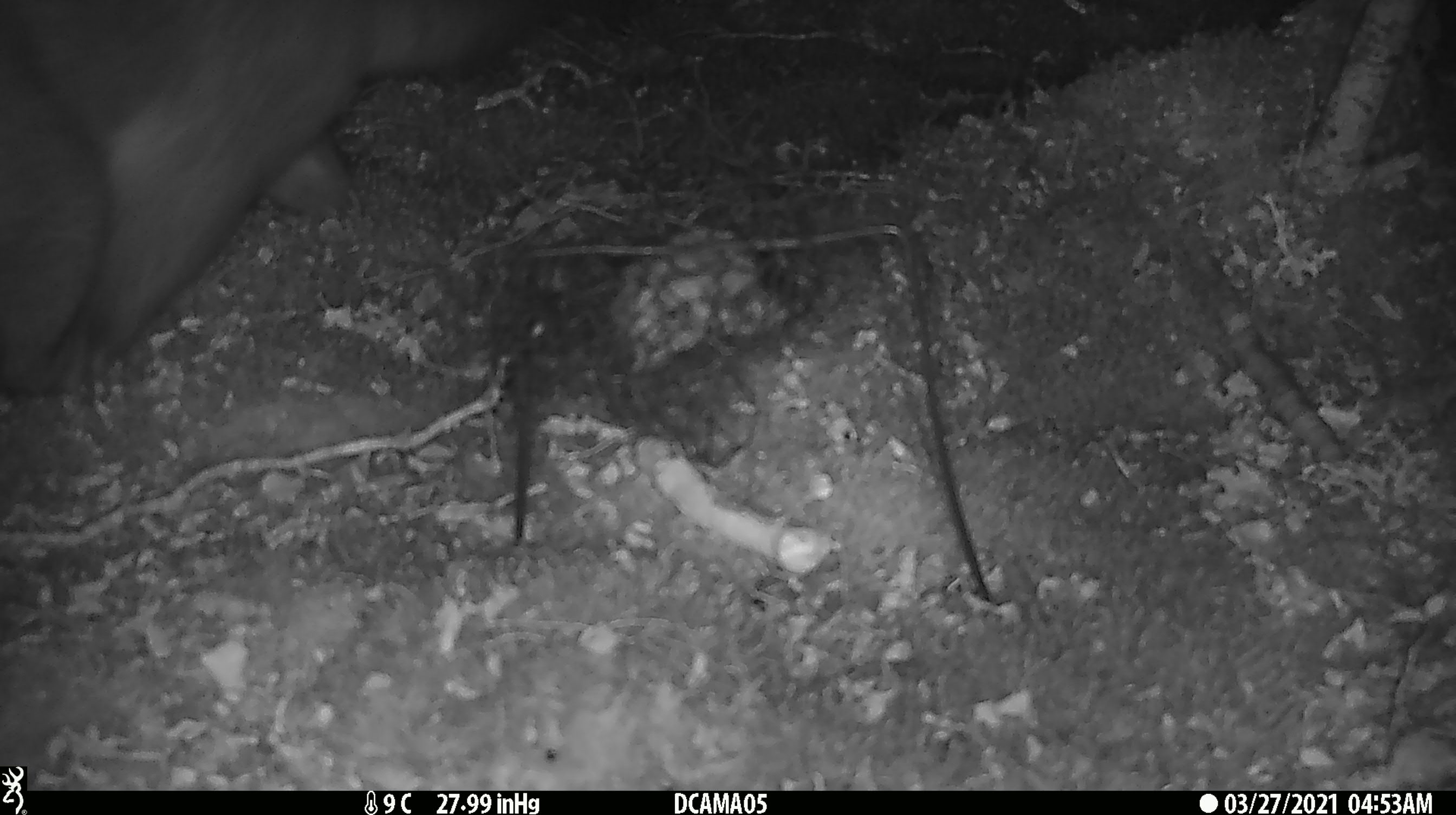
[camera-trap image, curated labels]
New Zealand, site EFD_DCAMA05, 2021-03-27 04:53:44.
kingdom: Animalia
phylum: Chordata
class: Mammalia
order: Diprotodontia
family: Phalangeridae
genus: Trichosurus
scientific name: Trichosurus vulpecula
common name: common brushtail possum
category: possum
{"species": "possum (common brushtail possum) (Trichosurus vulpecula)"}